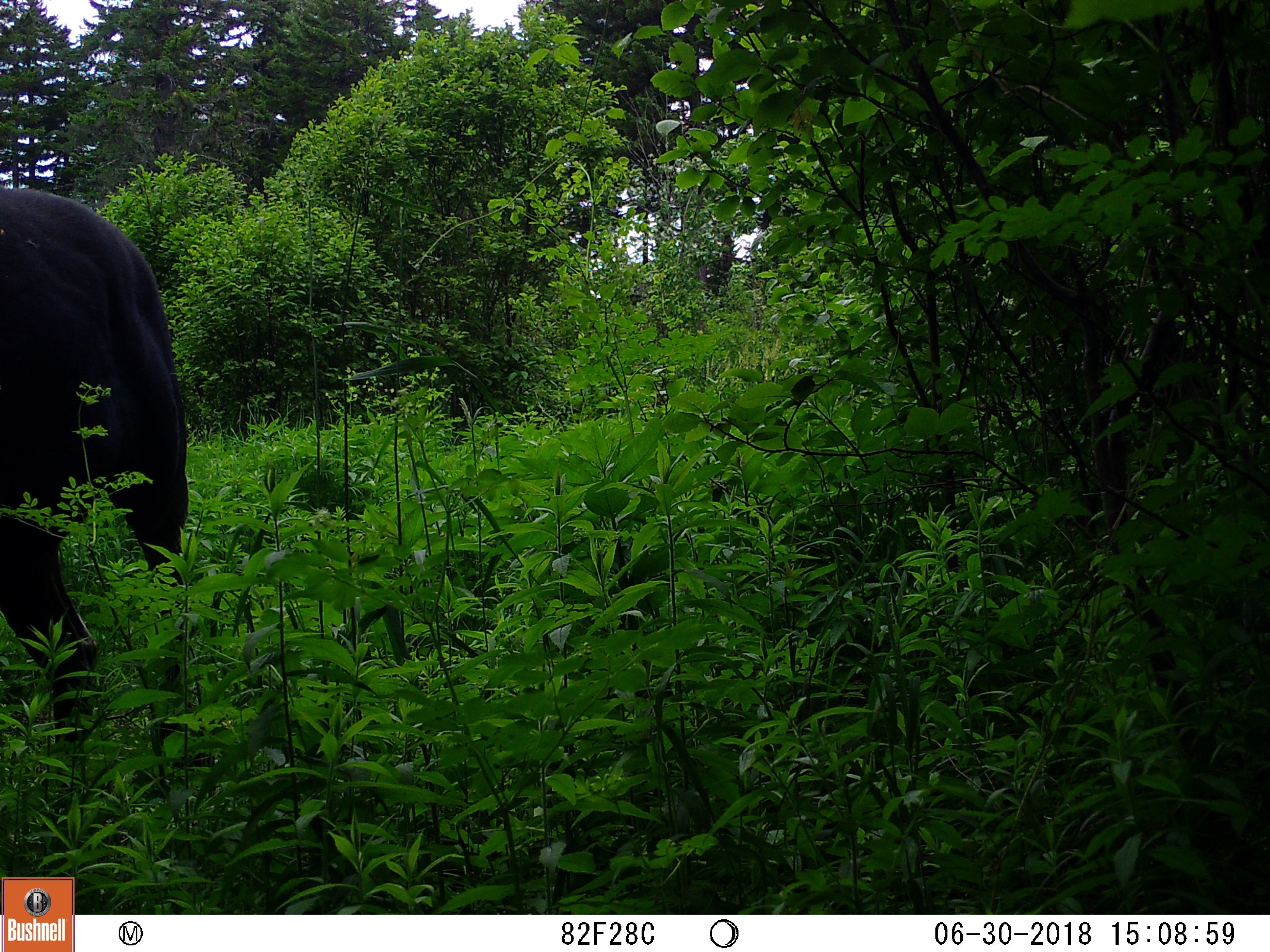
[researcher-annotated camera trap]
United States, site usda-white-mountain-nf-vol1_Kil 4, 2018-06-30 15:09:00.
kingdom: Animalia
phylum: Chordata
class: Mammalia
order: Artiodactyla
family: Cervidae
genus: Alces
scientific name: Alces alces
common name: moose